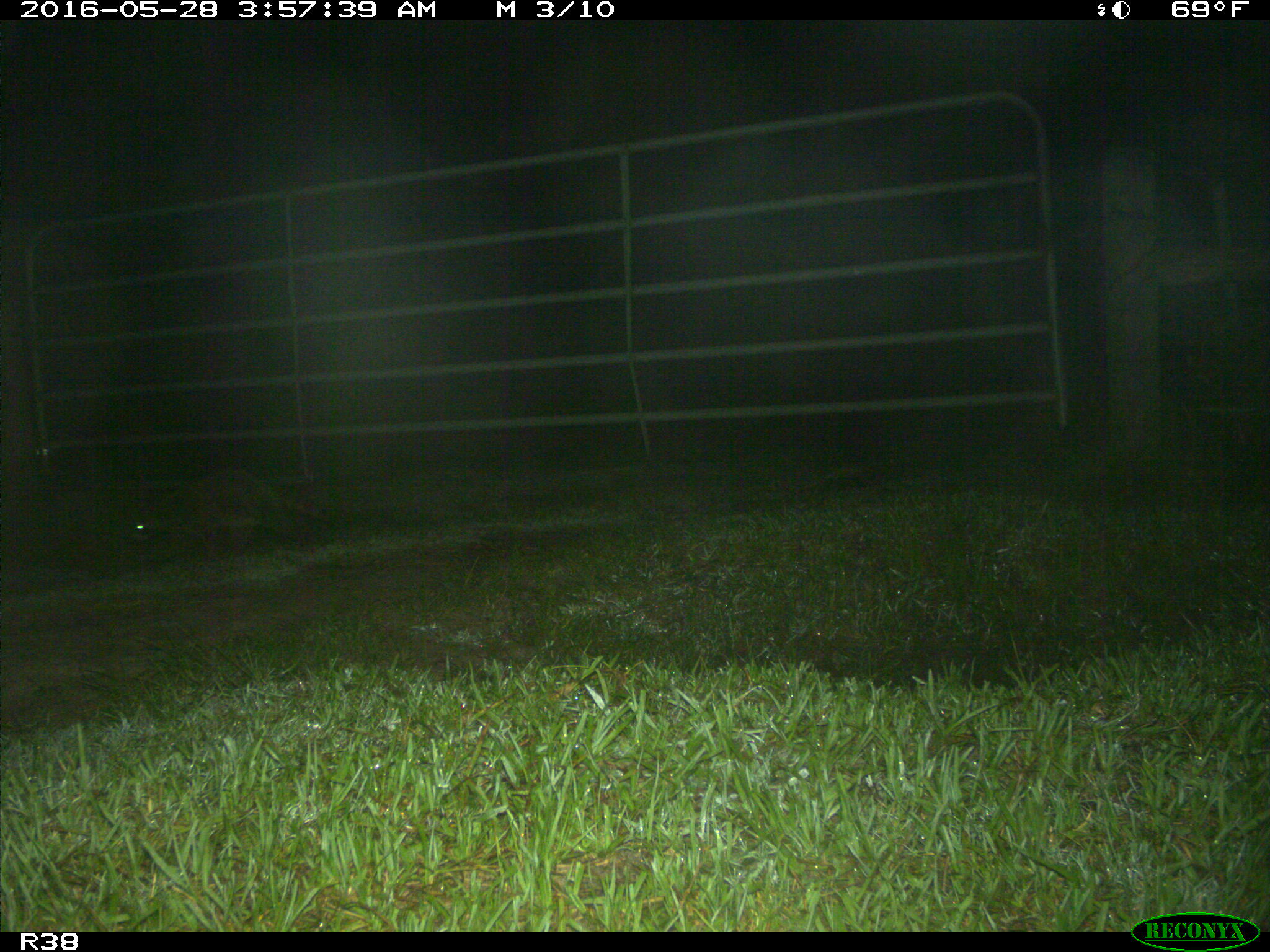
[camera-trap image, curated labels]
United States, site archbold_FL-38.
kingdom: Animalia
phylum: Chordata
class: Mammalia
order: Carnivora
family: Procyonidae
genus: Procyon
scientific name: Procyon lotor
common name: common raccoon